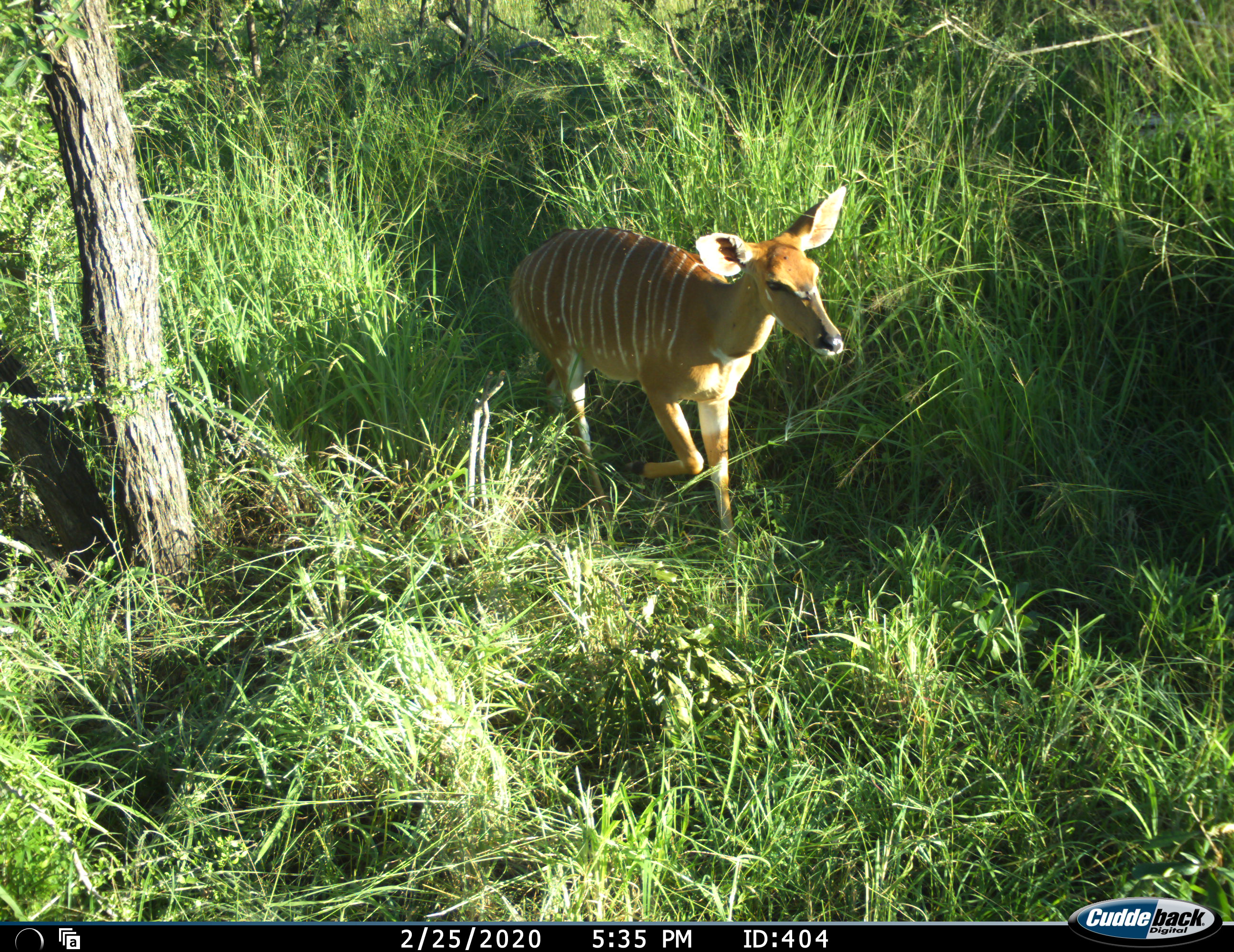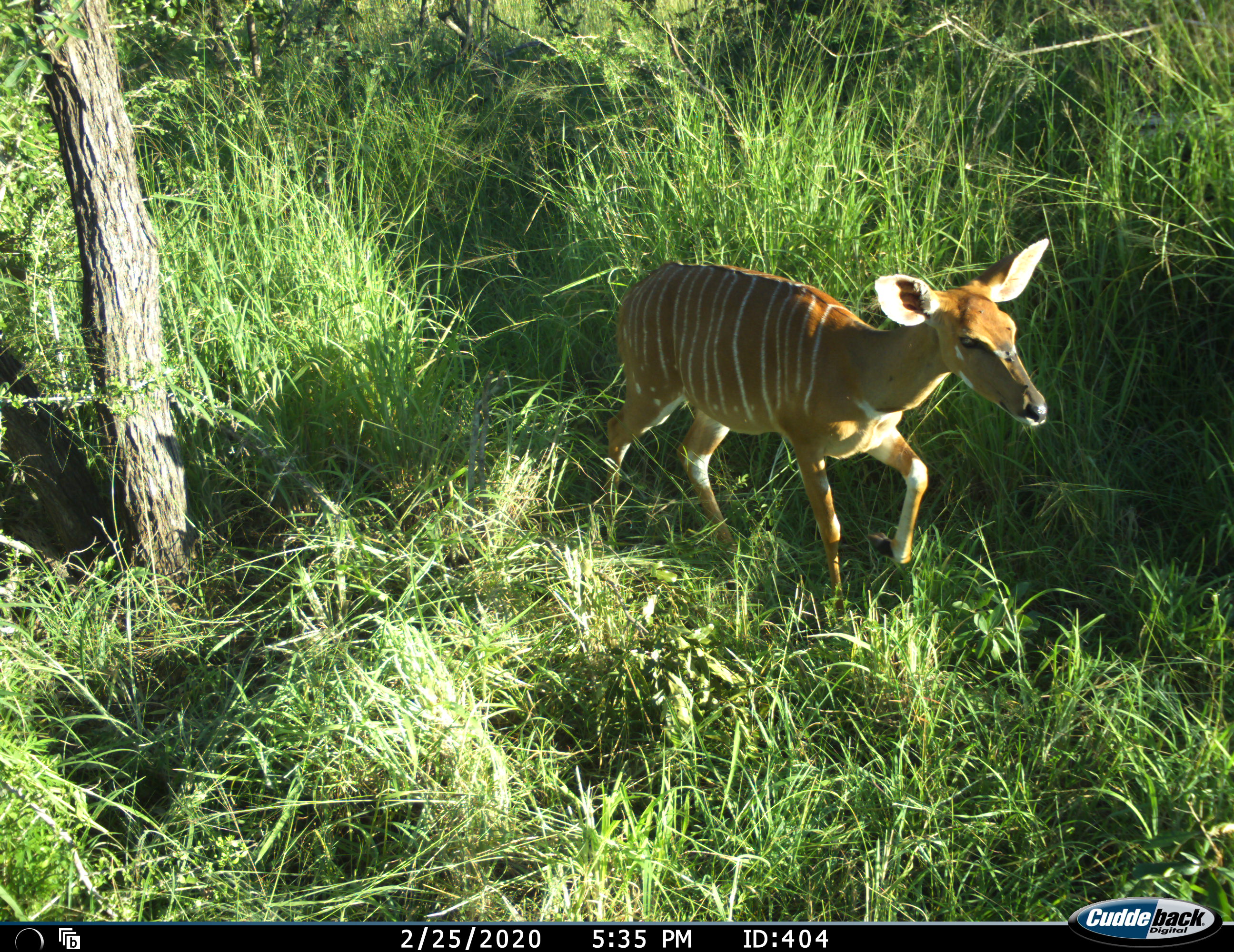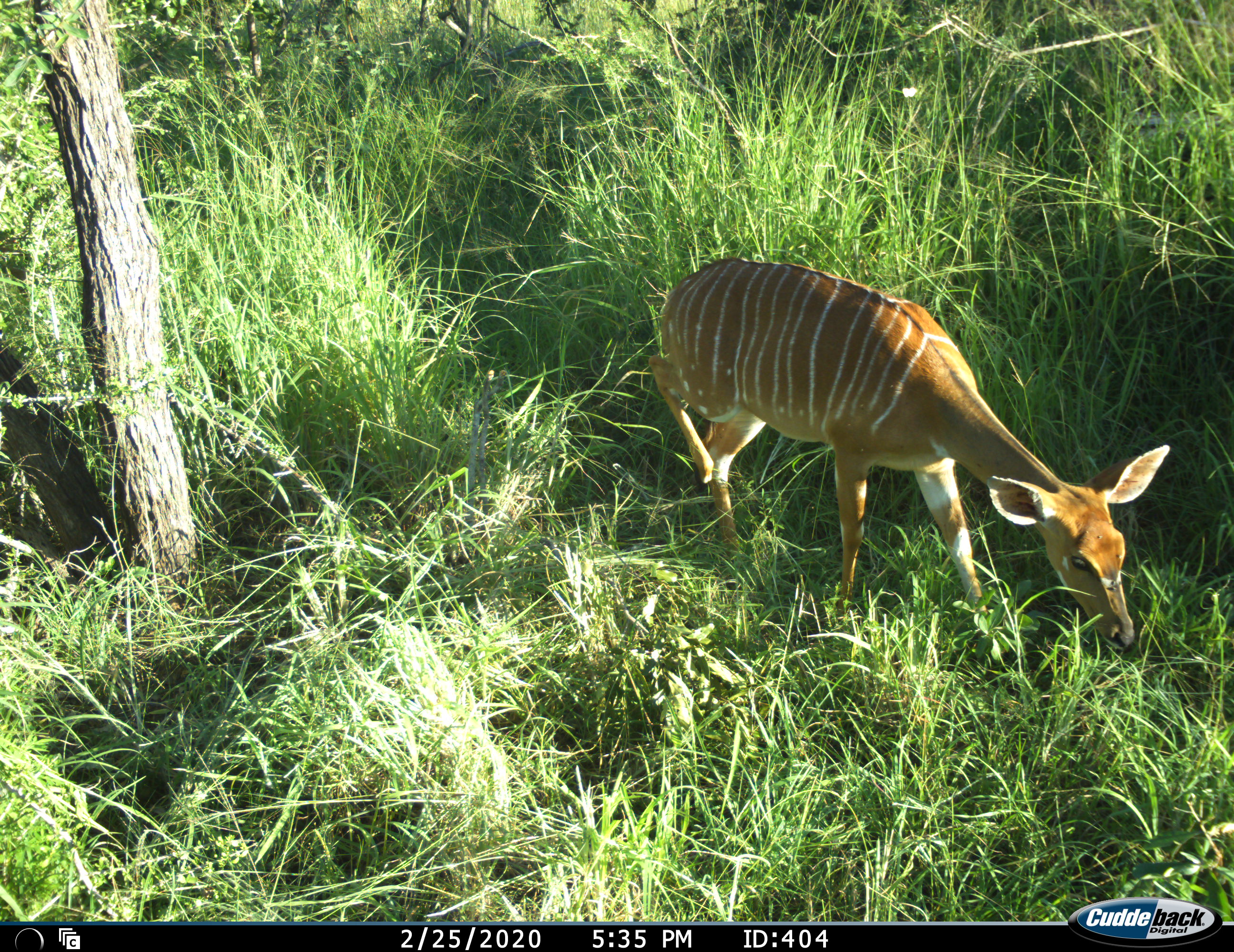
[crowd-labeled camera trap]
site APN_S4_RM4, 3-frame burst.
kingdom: Animalia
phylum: Chordata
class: Mammalia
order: Artiodactyla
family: Bovidae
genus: Tragelaphus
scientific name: Tragelaphus angasii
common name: nyala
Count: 1.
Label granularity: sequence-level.